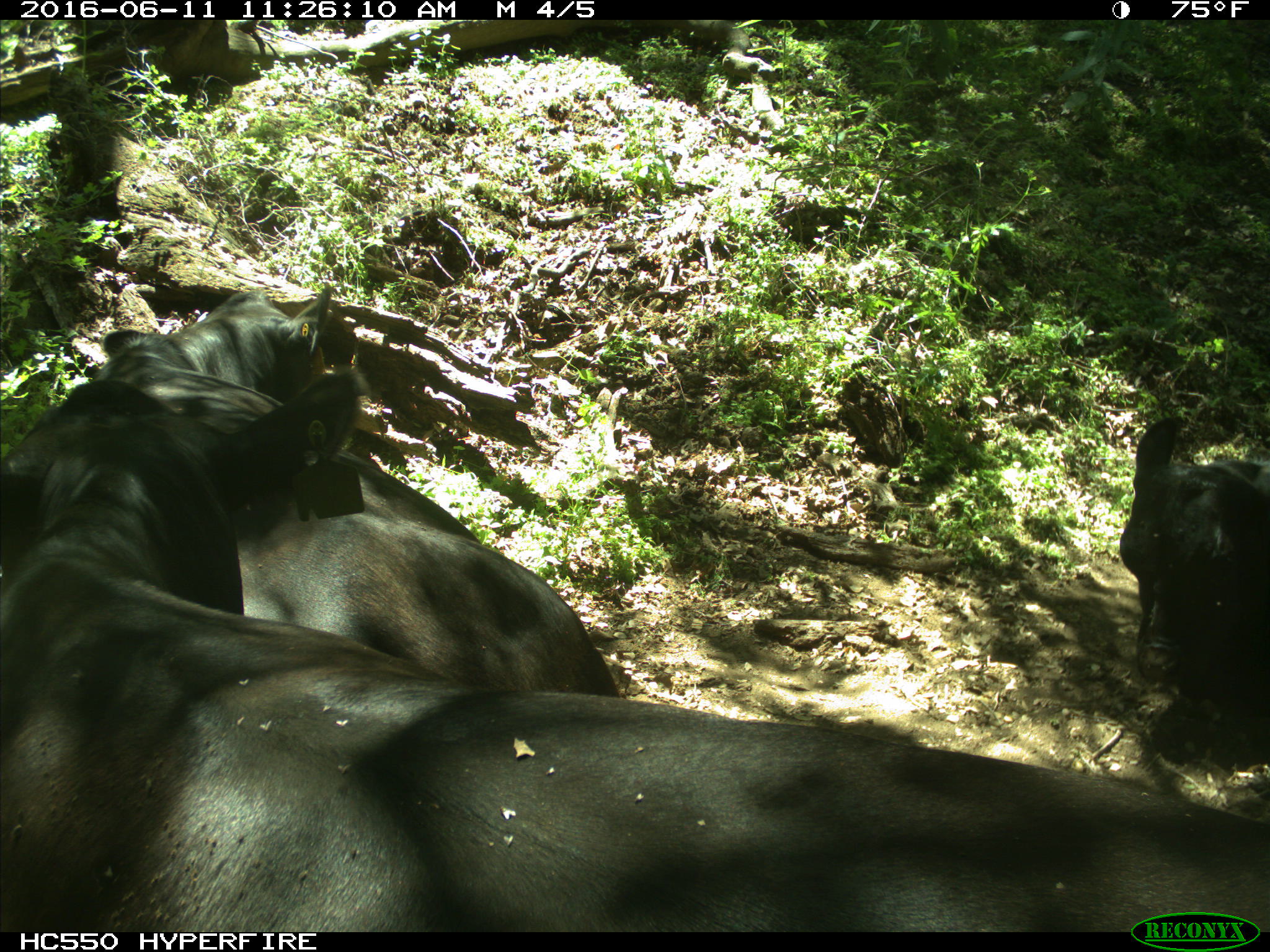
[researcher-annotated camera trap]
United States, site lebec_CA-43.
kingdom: Animalia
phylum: Chordata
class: Mammalia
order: Artiodactyla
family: Bovidae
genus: Bos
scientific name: Bos taurus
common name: domestic cow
Bos taurus (domestic cow).